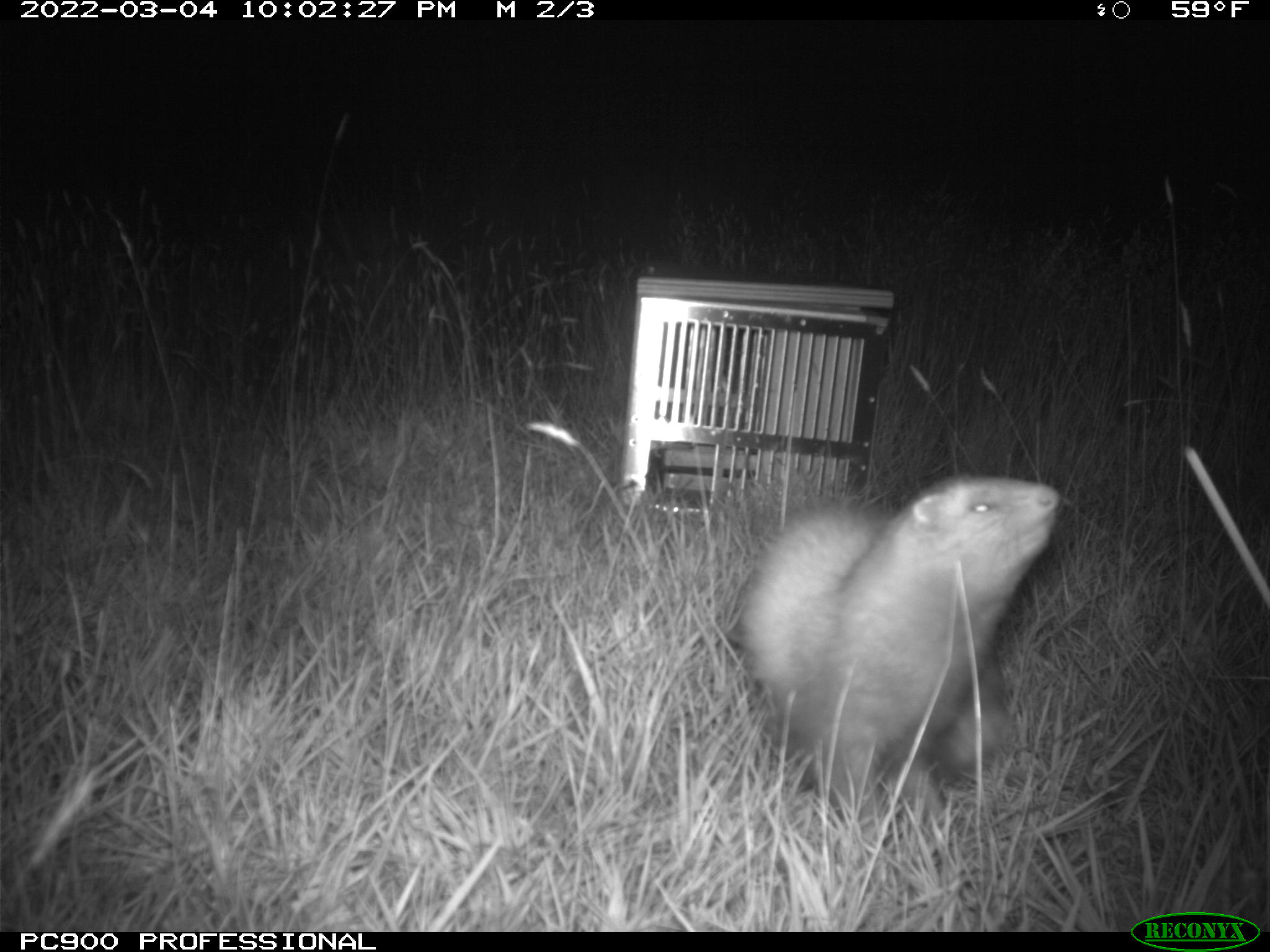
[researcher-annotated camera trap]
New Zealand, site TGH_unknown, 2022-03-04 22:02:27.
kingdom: Animalia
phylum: Chordata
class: Mammalia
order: Carnivora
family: Mustelidae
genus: Mustela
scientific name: Mustela furo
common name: ferret